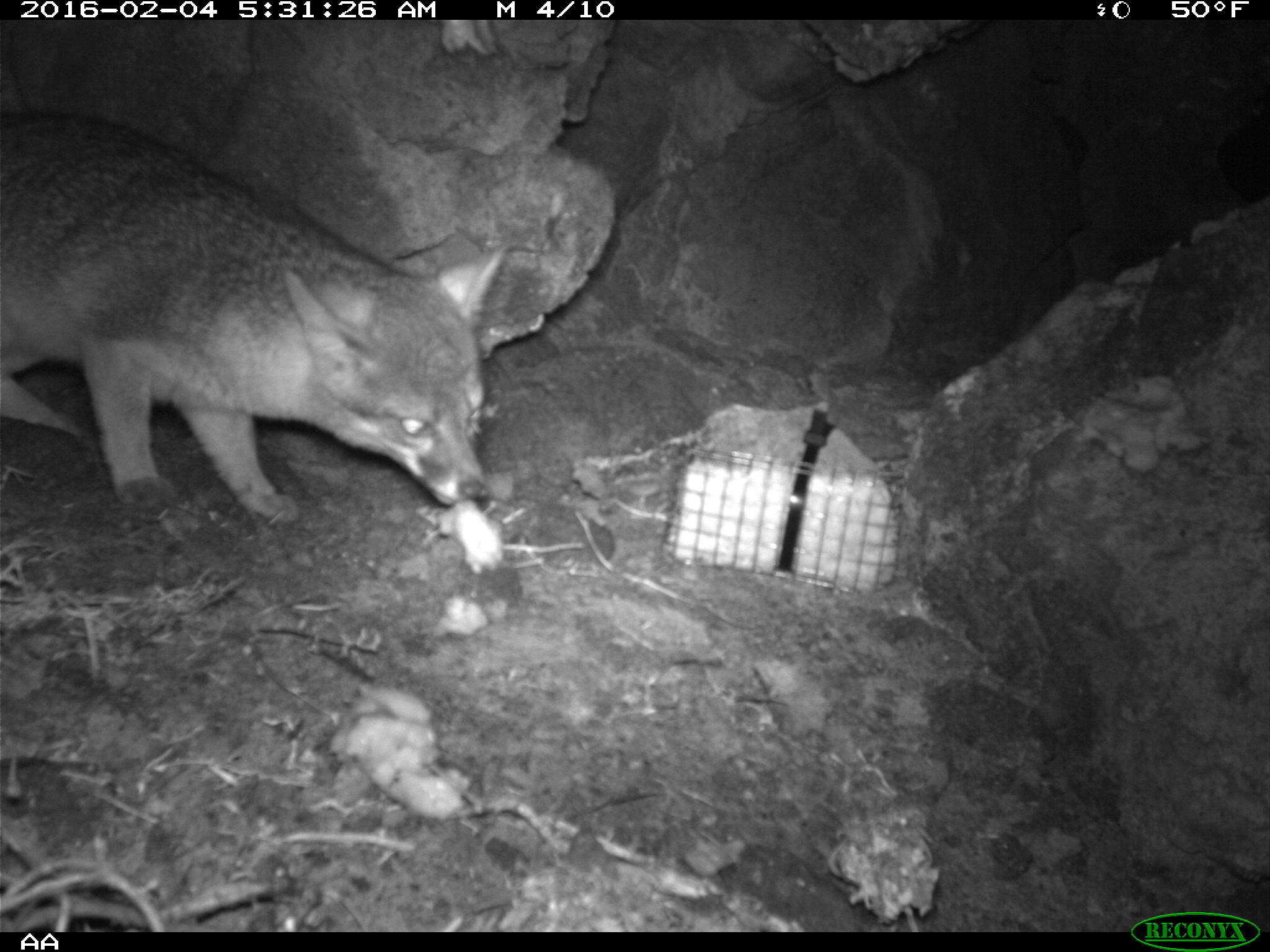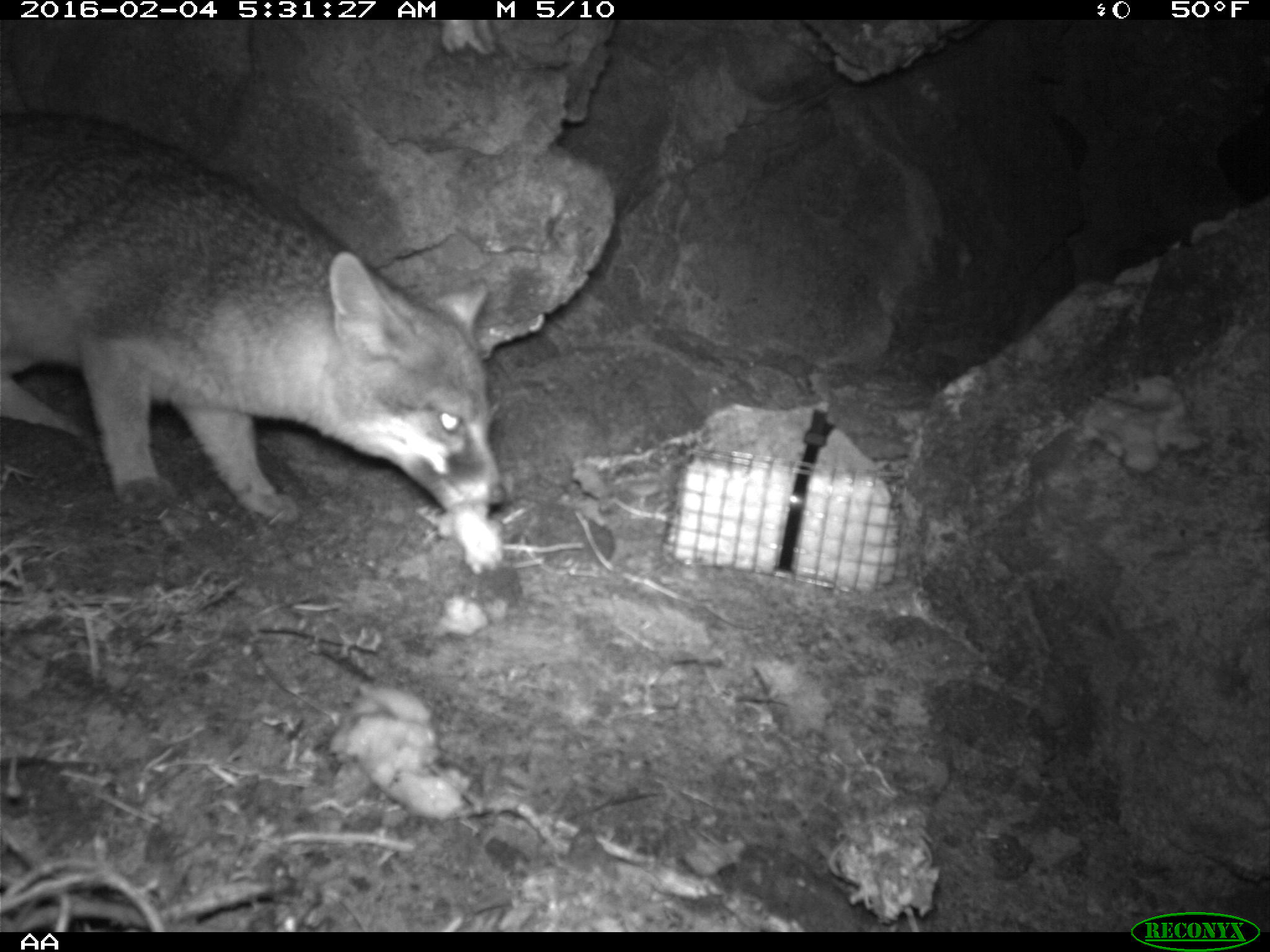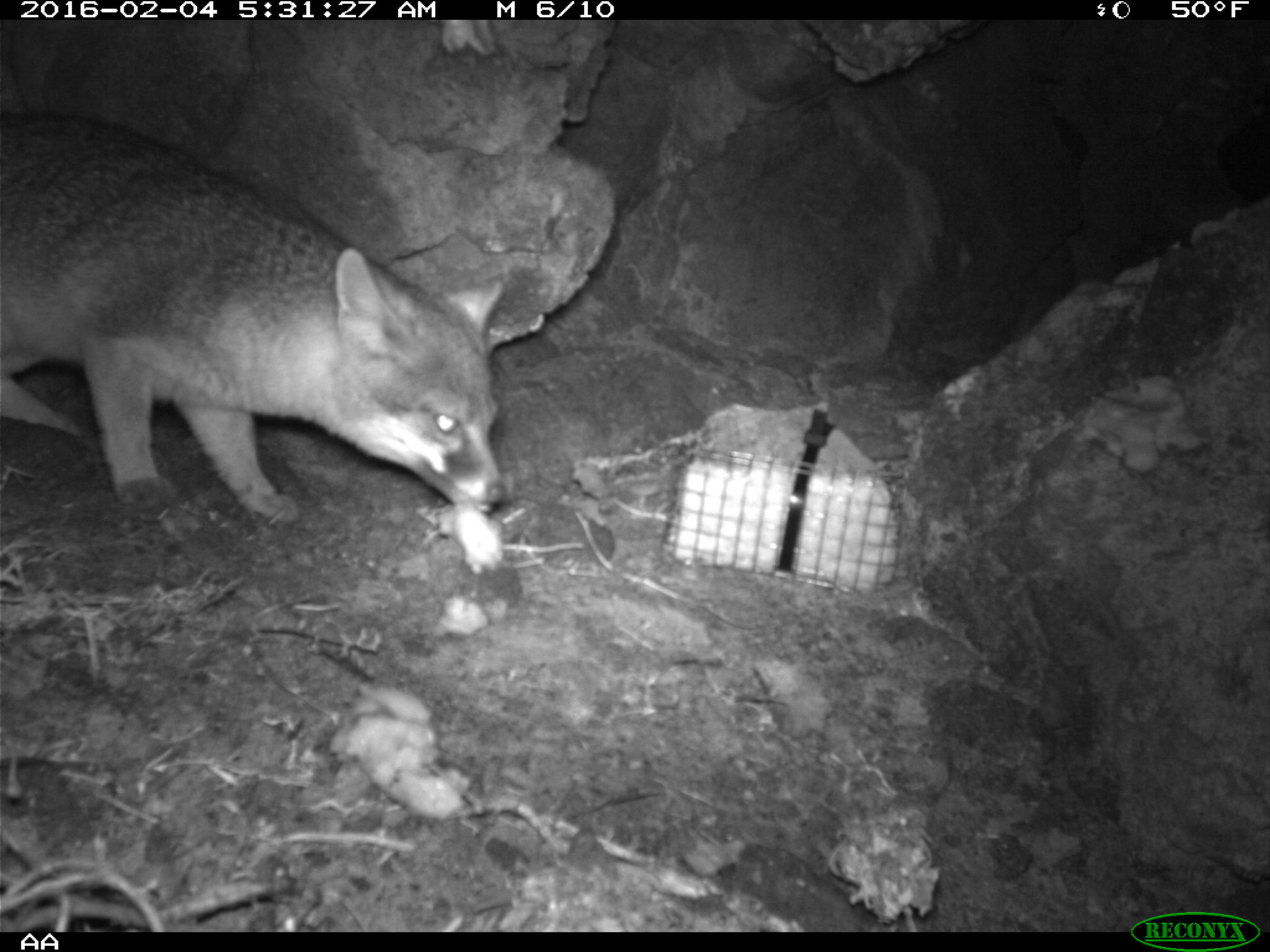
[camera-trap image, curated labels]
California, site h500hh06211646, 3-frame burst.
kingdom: Animalia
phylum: Chordata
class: Mammalia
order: Carnivora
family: Canidae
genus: Urocyon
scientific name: Urocyon littoralis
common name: island fox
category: fox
Fox (island fox) (Urocyon littoralis).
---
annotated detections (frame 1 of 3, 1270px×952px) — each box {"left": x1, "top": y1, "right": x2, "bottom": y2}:
fox: {"left": 0, "top": 110, "right": 502, "bottom": 524}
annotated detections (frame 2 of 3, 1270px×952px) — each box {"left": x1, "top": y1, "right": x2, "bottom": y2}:
fox: {"left": 1, "top": 109, "right": 508, "bottom": 524}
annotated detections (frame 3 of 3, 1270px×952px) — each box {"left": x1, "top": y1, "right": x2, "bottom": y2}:
fox: {"left": 0, "top": 113, "right": 505, "bottom": 524}